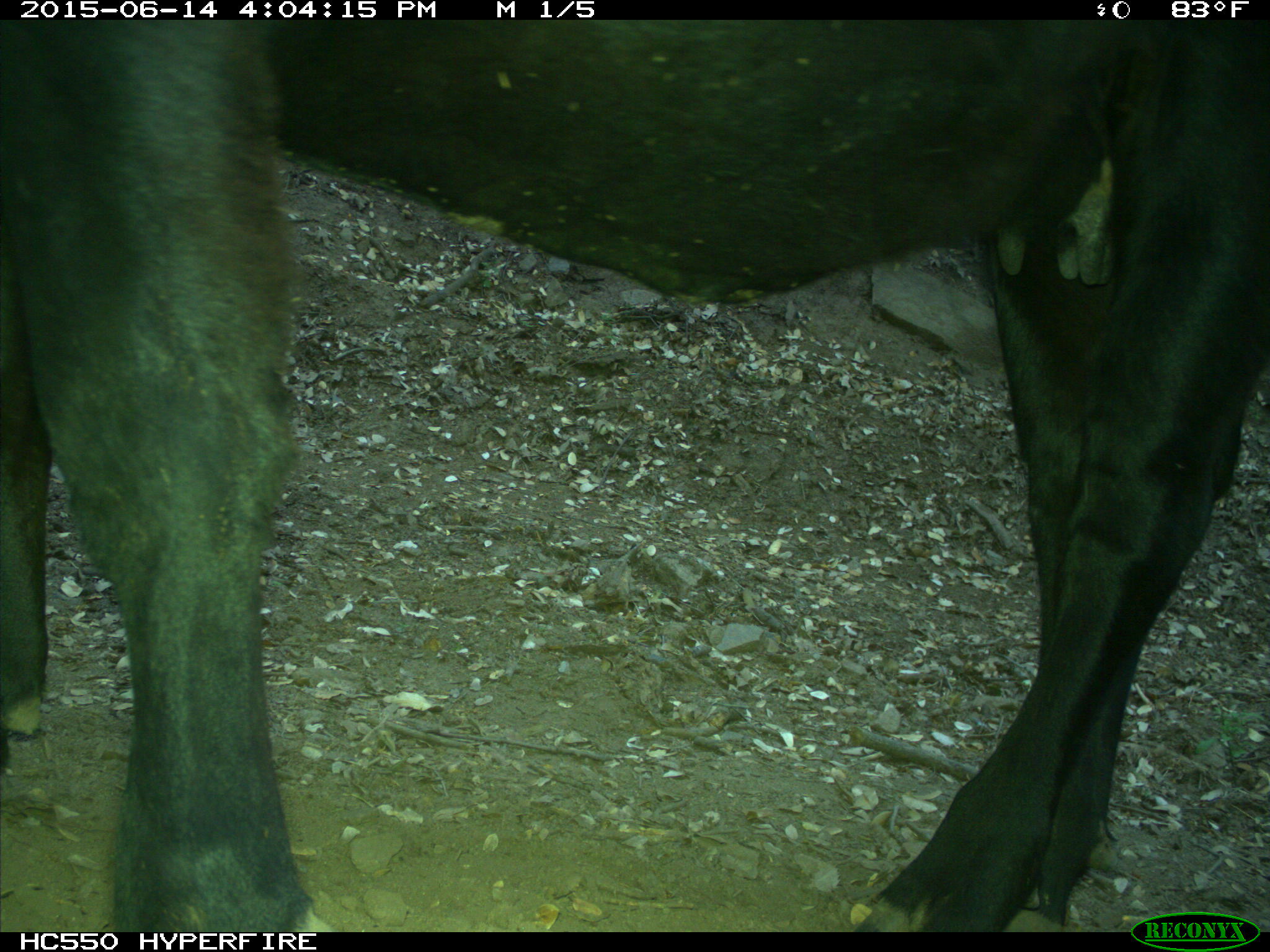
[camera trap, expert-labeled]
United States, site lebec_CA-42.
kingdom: Animalia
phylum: Chordata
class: Mammalia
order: Artiodactyla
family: Bovidae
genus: Bos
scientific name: Bos taurus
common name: domestic cow